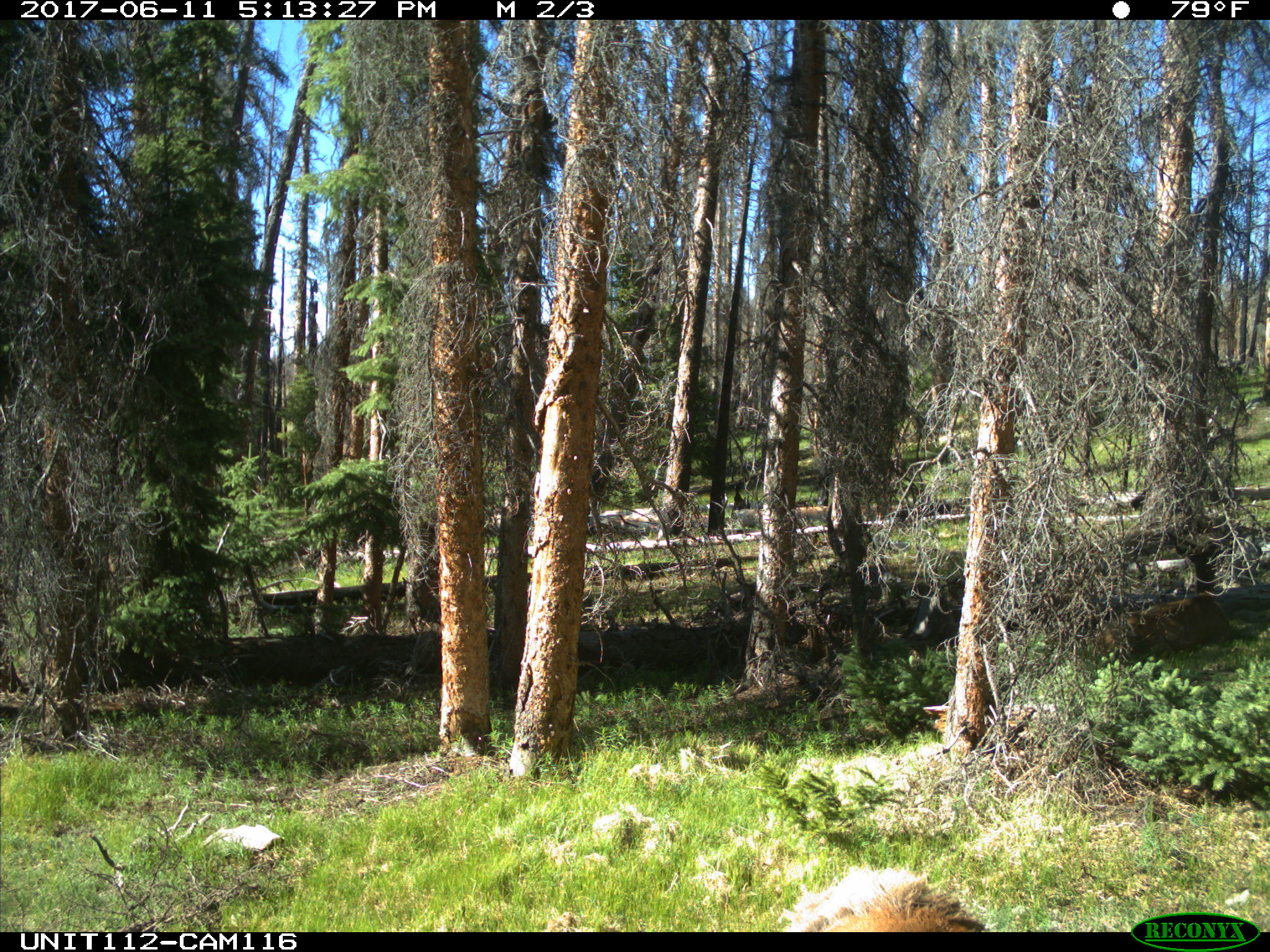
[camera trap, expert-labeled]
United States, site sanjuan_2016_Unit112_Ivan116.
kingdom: Animalia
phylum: Chordata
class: Mammalia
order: Artiodactyla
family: Cervidae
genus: Cervus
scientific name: Cervus elaphus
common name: red deer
Cervus elaphus (red deer).